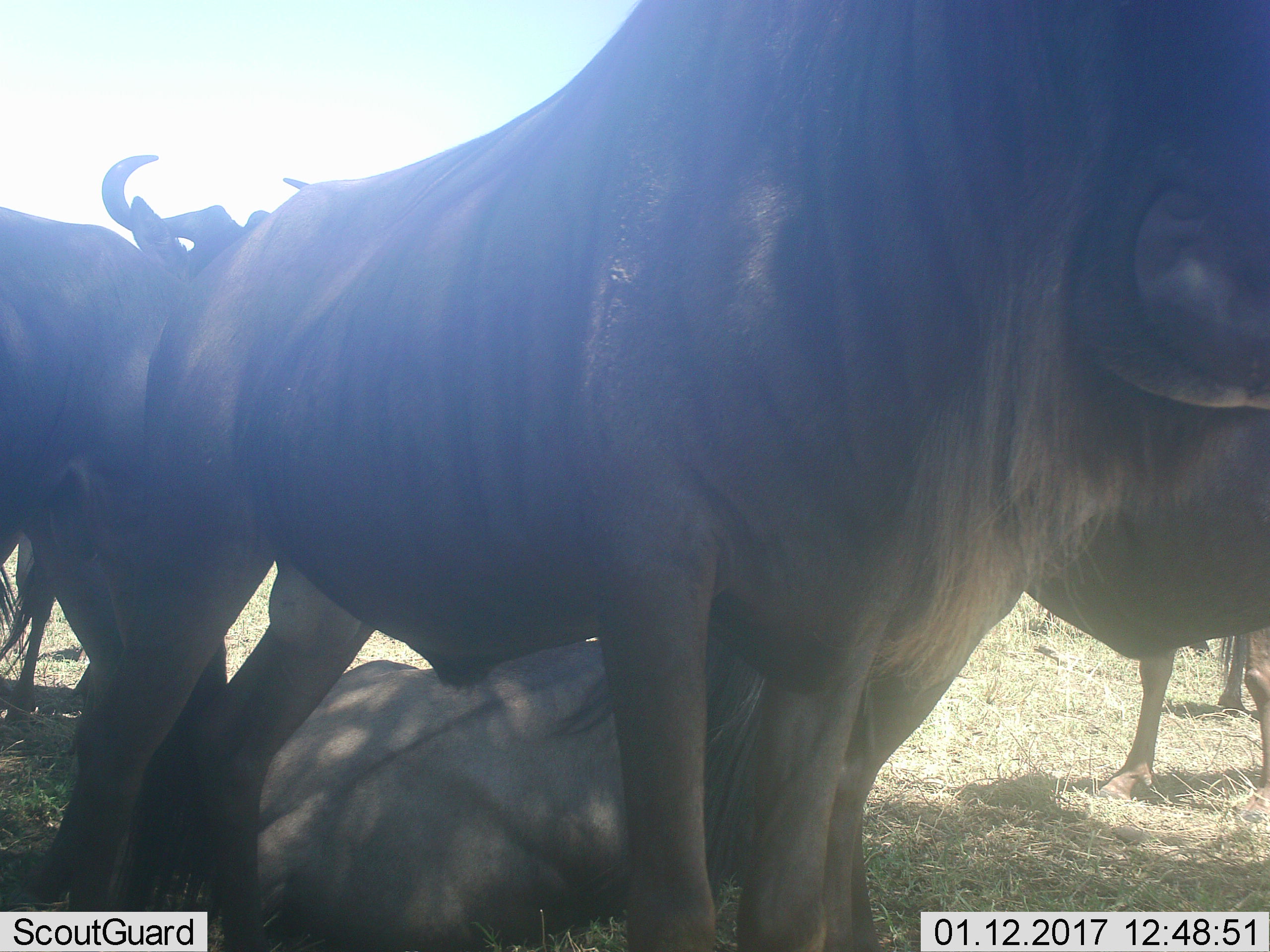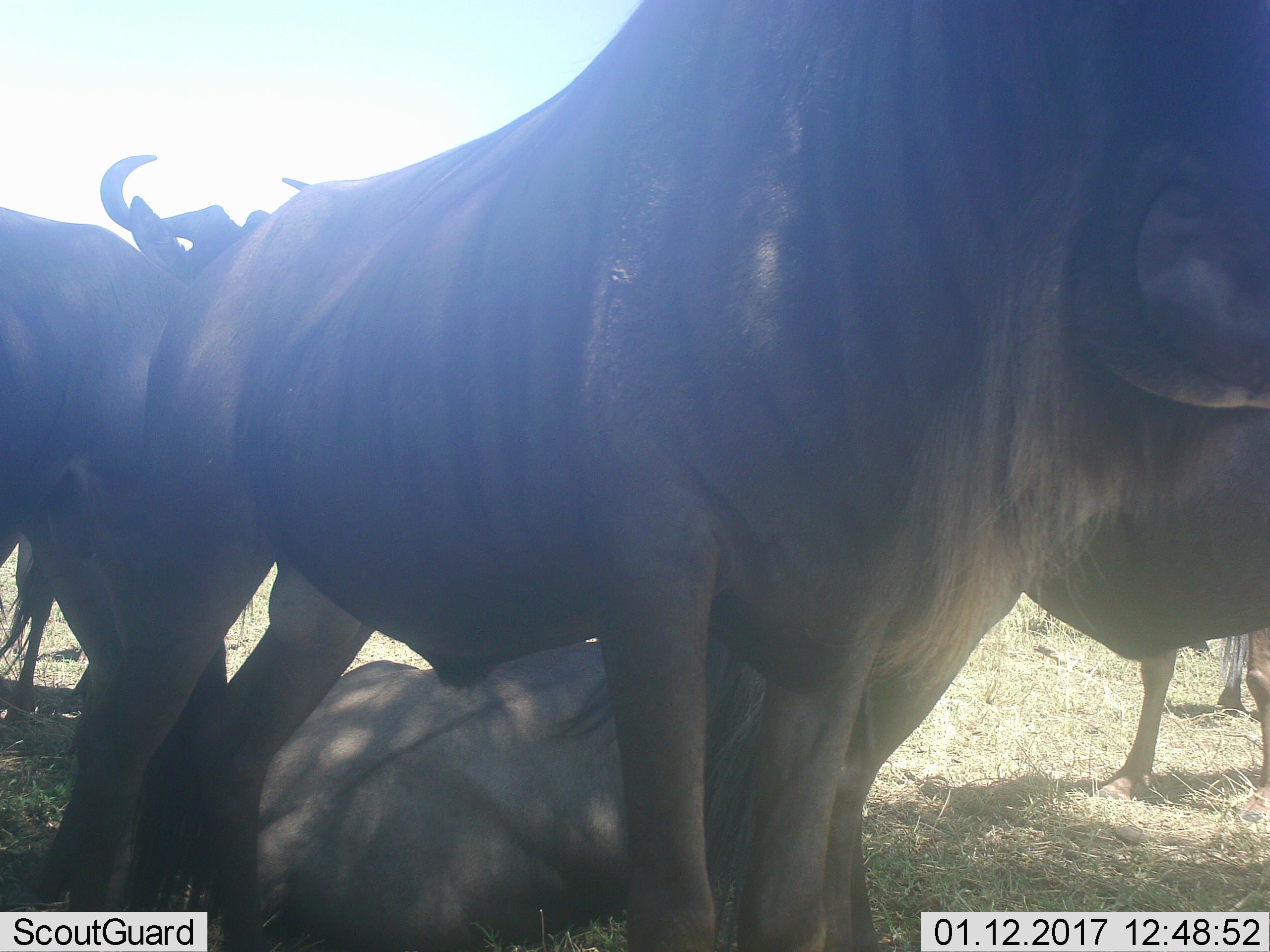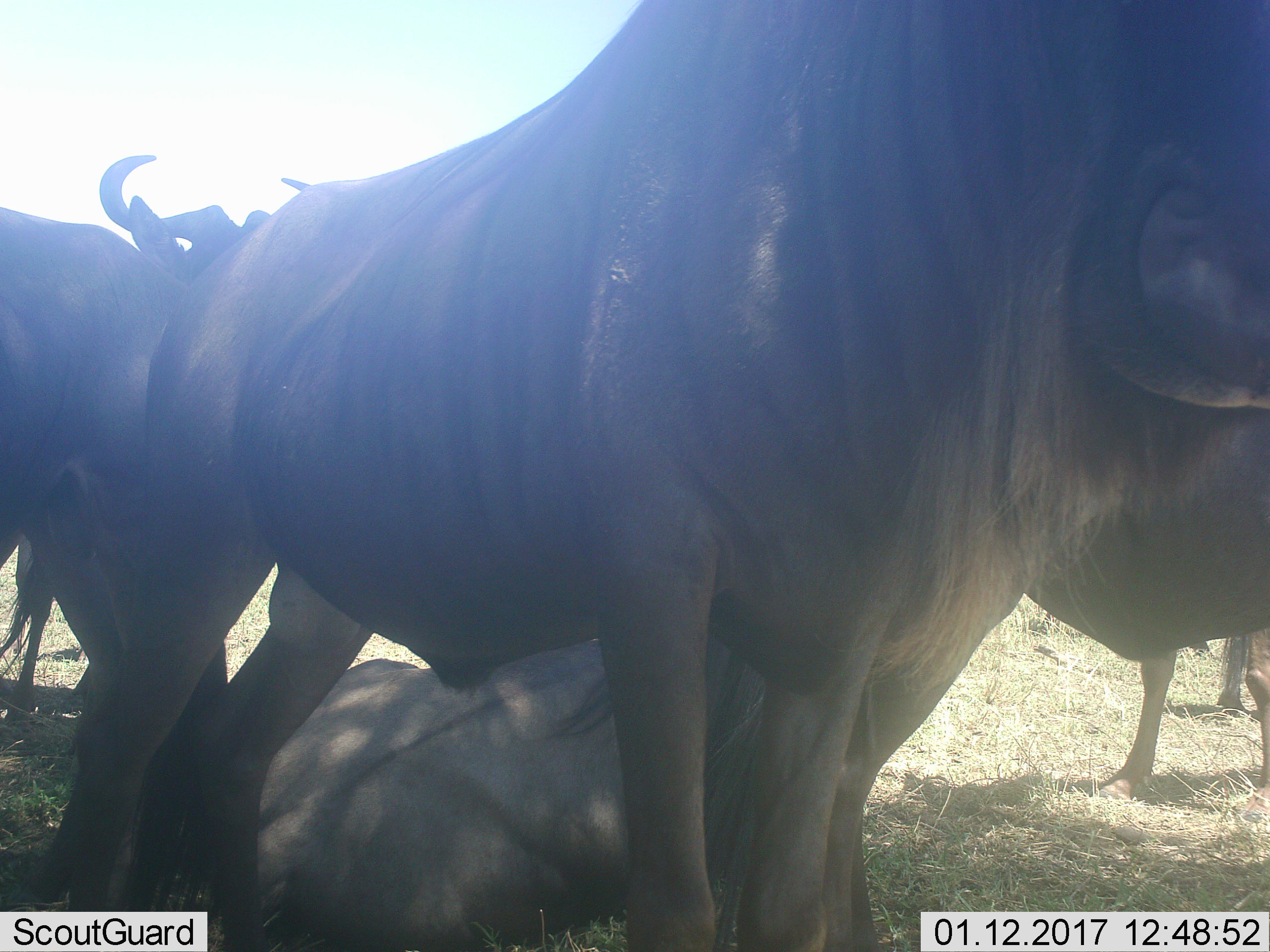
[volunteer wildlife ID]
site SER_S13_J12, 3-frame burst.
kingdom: Animalia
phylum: Chordata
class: Mammalia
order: Artiodactyla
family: Bovidae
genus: Connochaetes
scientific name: Connochaetes taurinus taurinus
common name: blue wildebeest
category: wildebeestblue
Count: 4.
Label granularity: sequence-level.